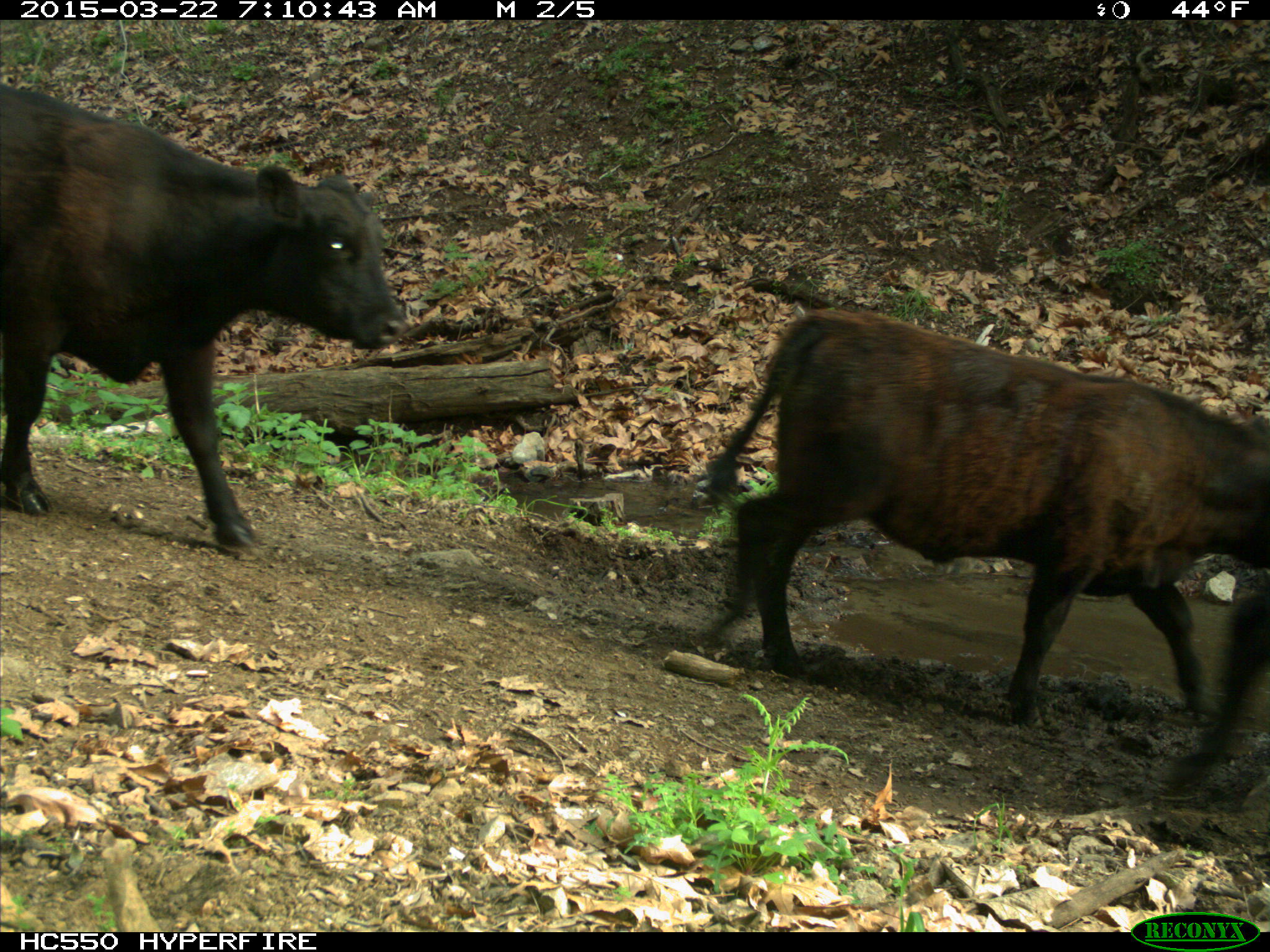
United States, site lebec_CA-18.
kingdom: Animalia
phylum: Chordata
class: Mammalia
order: Artiodactyla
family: Bovidae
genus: Bos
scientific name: Bos taurus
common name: domestic cow